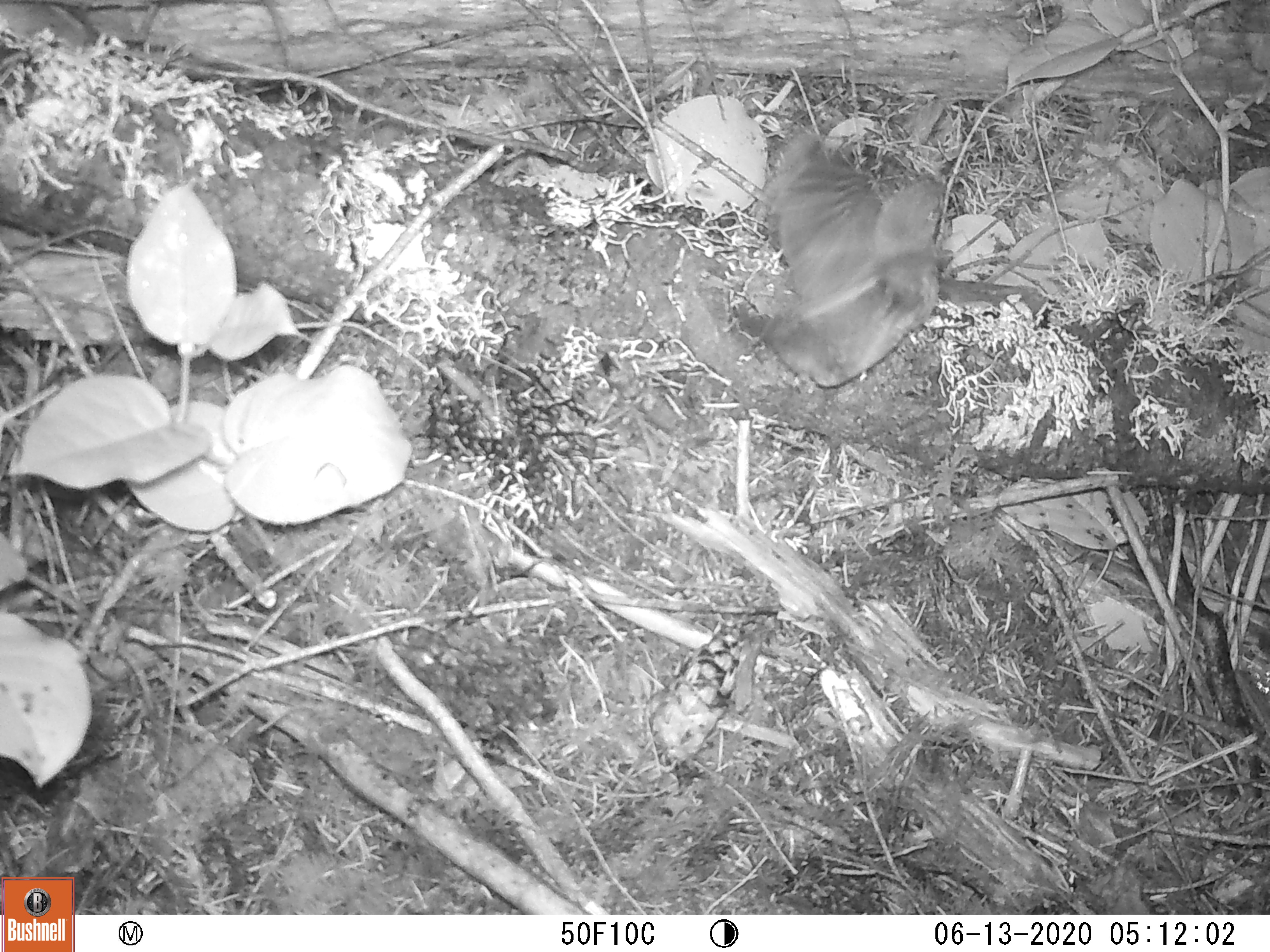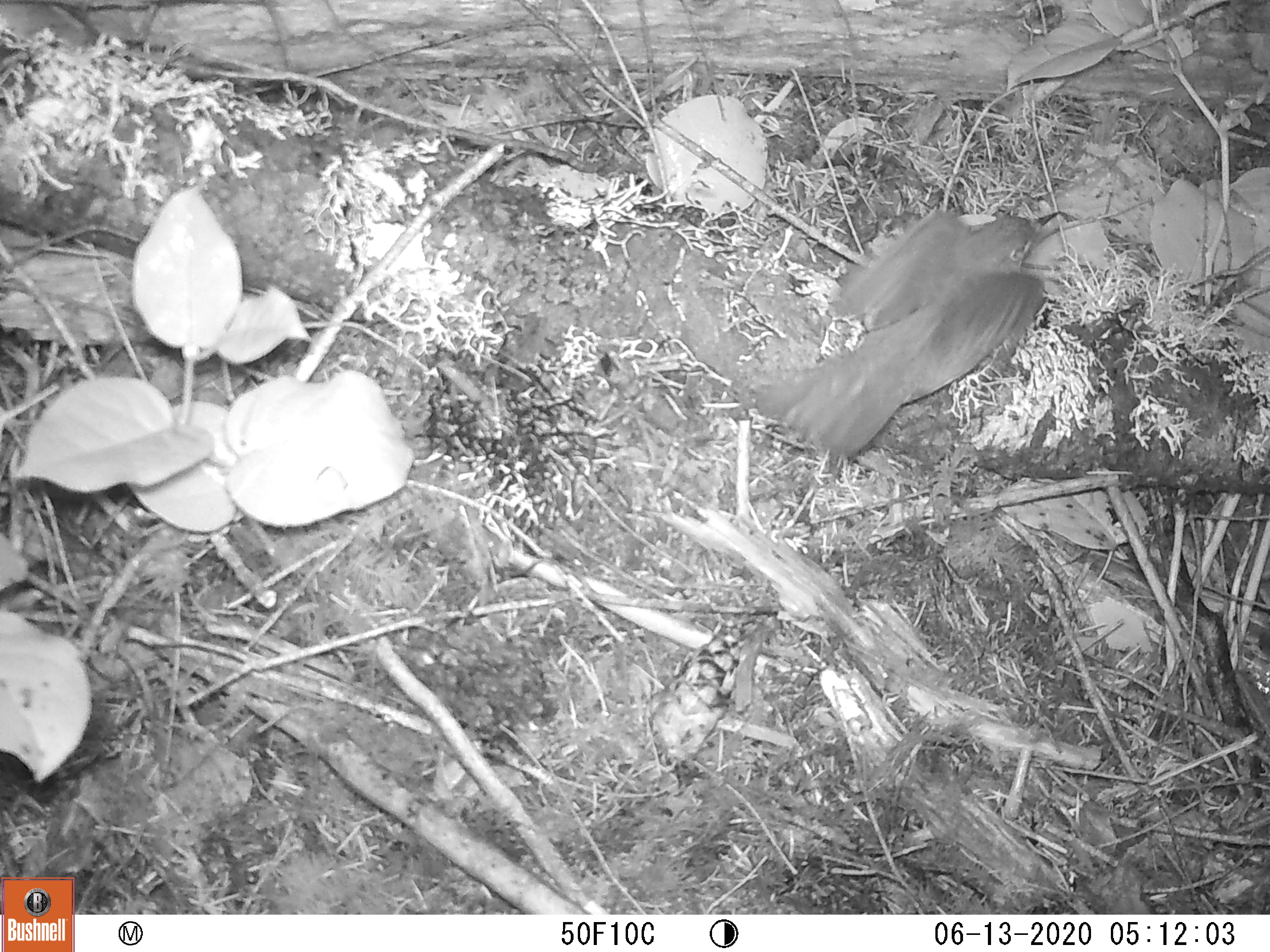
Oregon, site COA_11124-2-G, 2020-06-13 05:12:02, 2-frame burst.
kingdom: Animalia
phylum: Chordata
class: Aves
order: Passeriformes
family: Turdidae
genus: Catharus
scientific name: Catharus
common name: brown thrushes and nightingale-thrushes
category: catharus species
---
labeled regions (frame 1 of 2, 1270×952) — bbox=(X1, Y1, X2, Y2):
catharus species: bbox=(725, 117, 983, 399)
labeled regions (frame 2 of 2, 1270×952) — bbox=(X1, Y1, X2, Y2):
catharus species: bbox=(754, 182, 1086, 485)